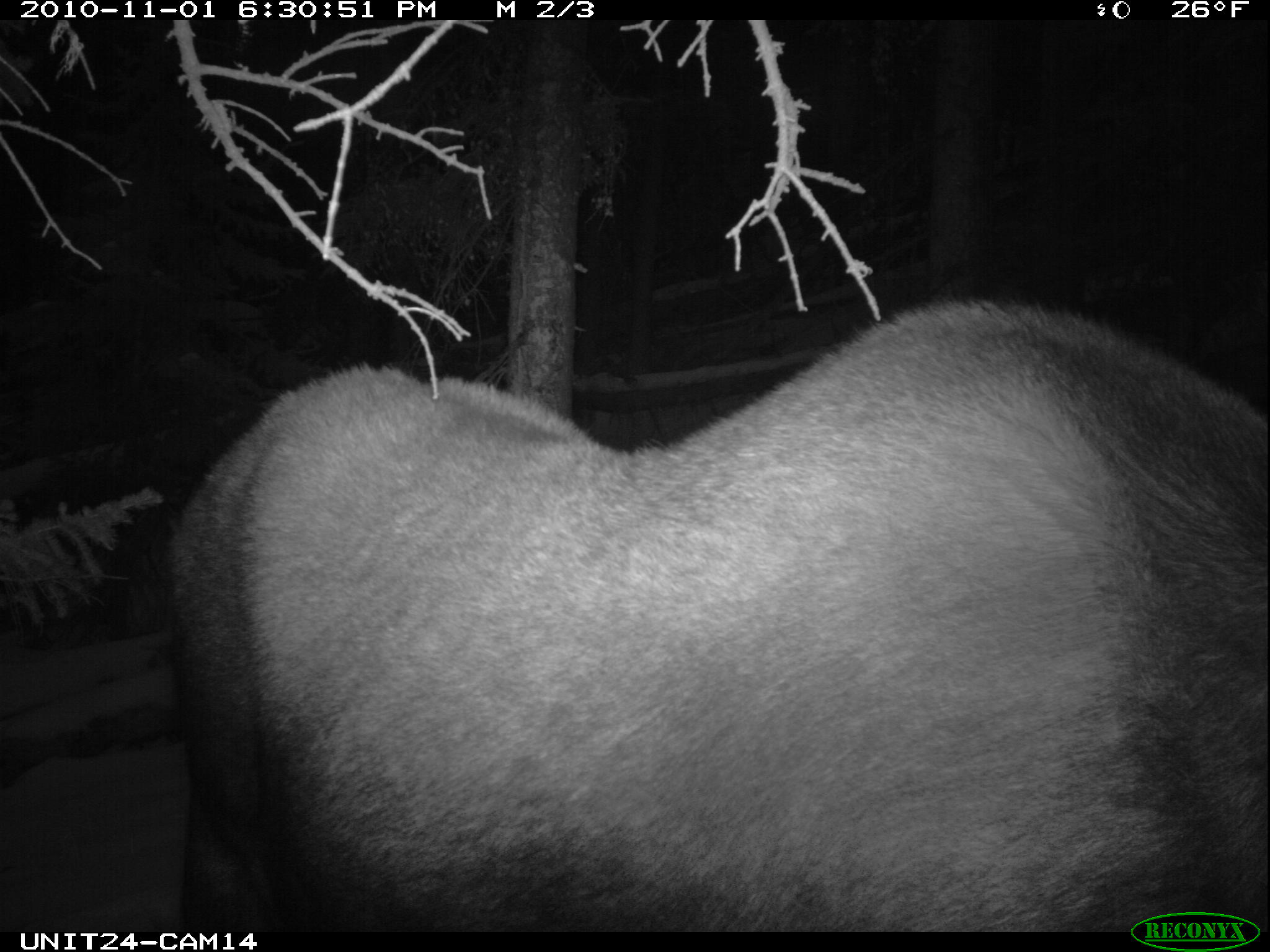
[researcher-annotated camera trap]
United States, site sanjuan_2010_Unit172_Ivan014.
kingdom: Animalia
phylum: Chordata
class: Mammalia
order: Artiodactyla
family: Cervidae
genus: Alces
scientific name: Alces alces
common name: moose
Alces alces (moose).